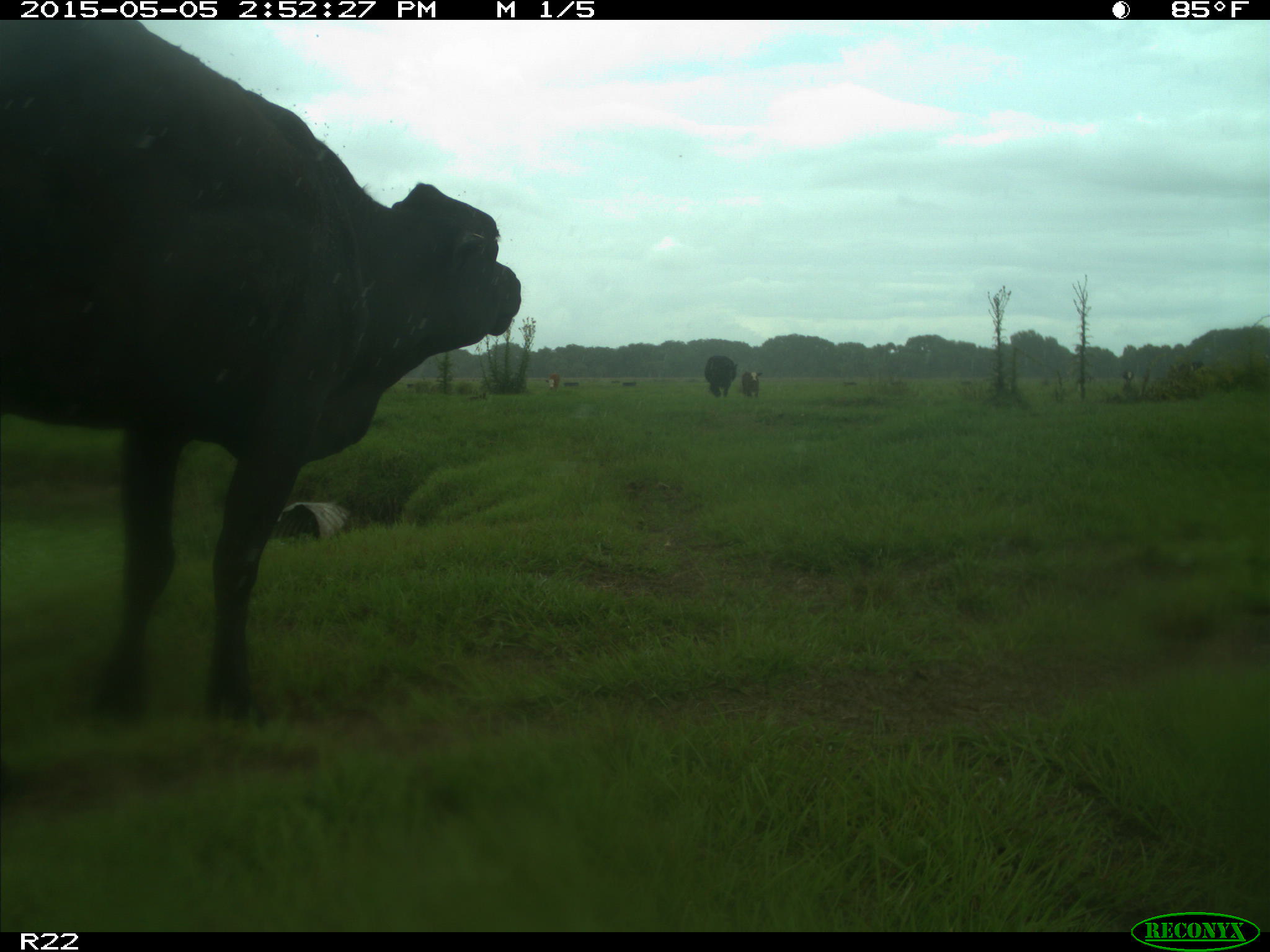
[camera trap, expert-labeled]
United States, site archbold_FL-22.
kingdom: Animalia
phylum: Chordata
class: Mammalia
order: Artiodactyla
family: Bovidae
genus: Bos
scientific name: Bos taurus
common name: domestic cow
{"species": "Bos taurus (domestic cow)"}